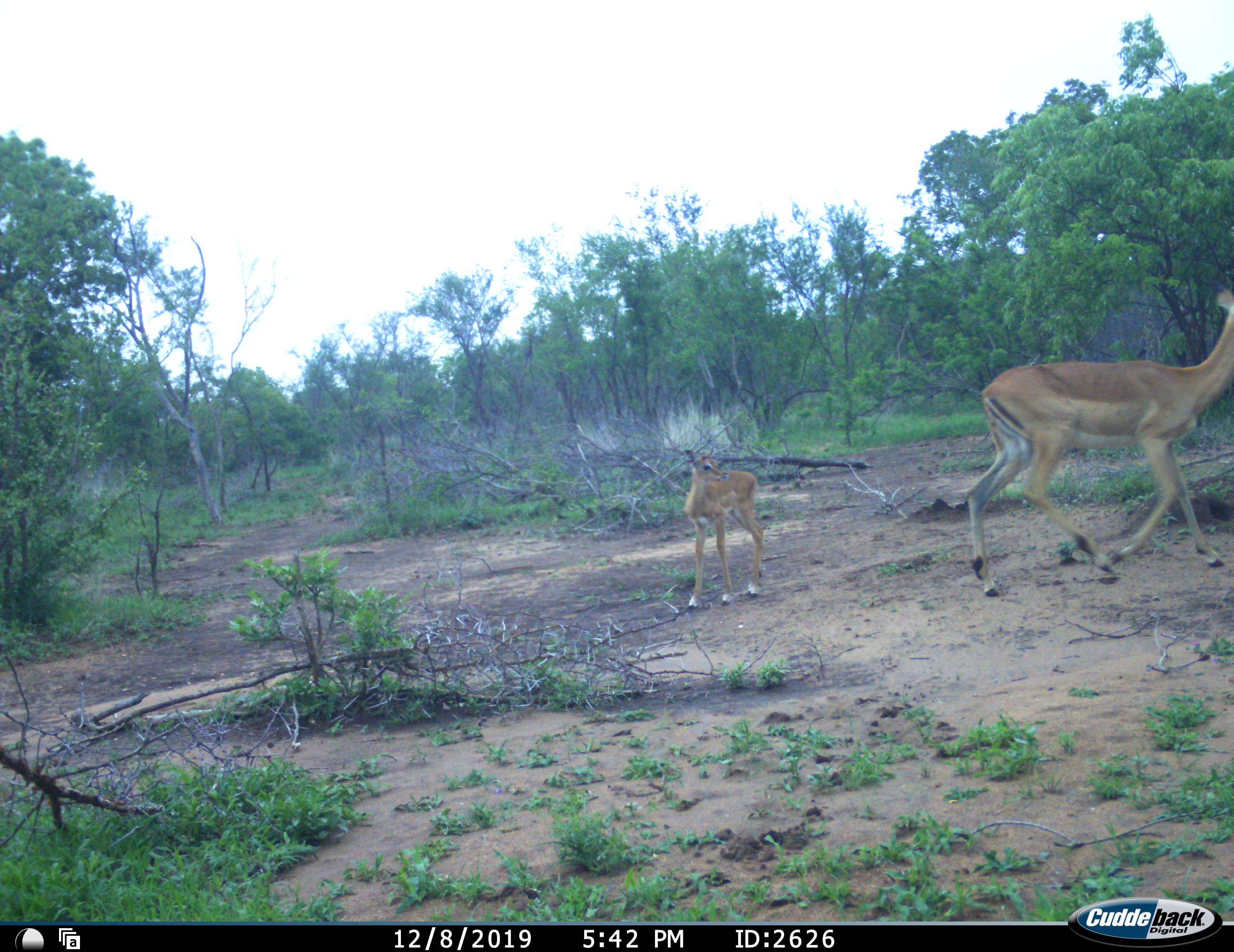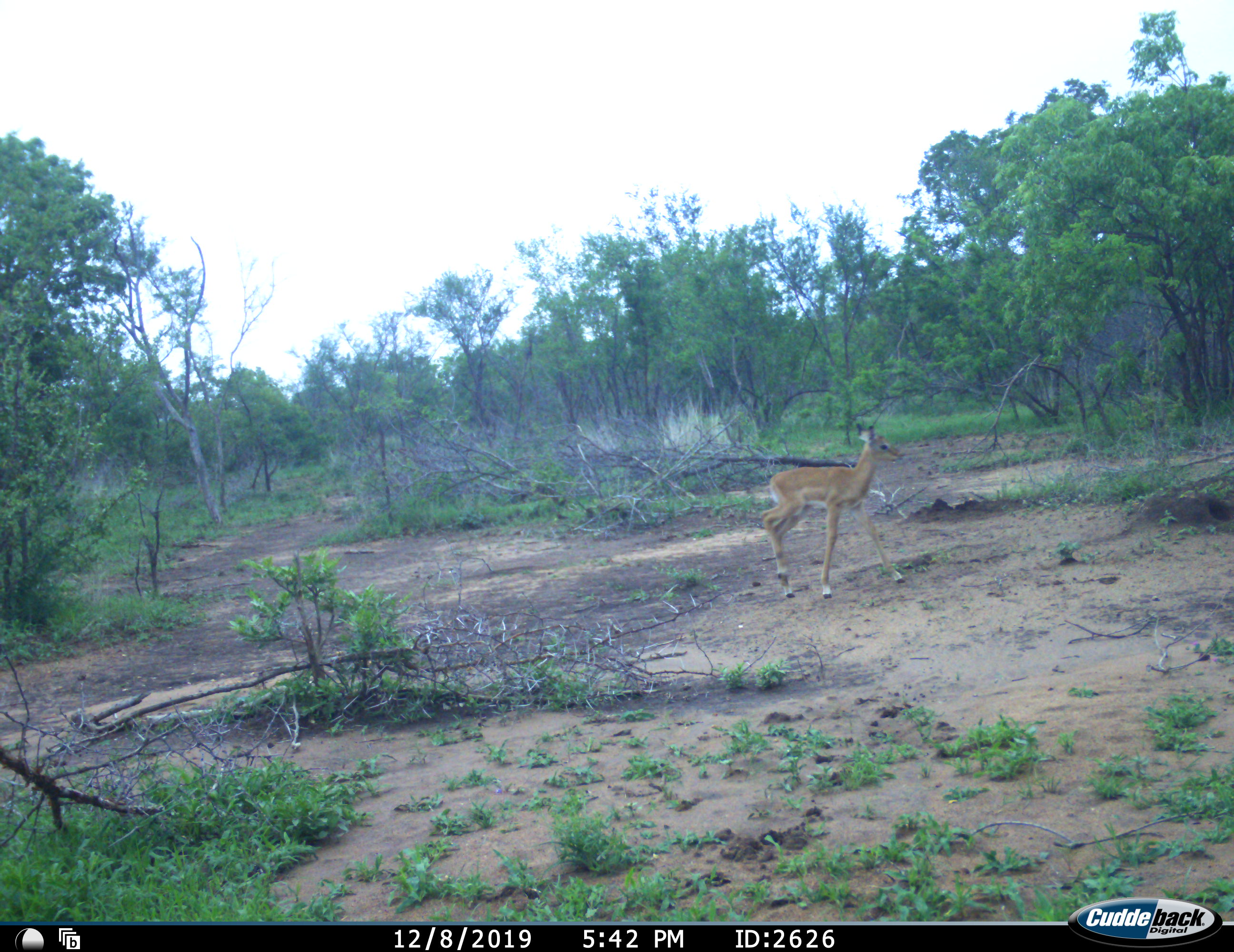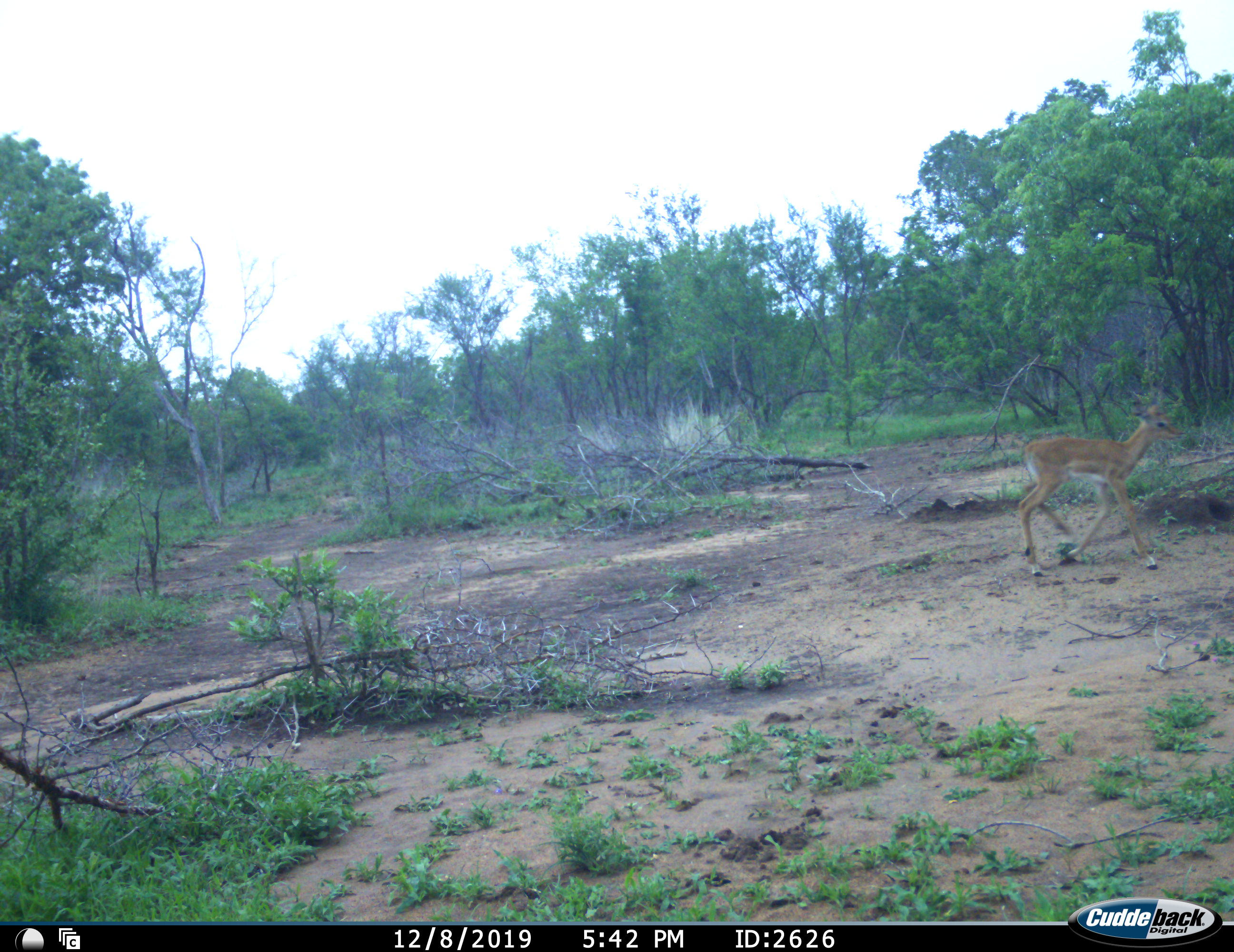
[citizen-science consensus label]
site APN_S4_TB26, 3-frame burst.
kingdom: Animalia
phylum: Chordata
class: Mammalia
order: Artiodactyla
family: Bovidae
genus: Aepyceros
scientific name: Aepyceros melampus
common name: impala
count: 2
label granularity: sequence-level